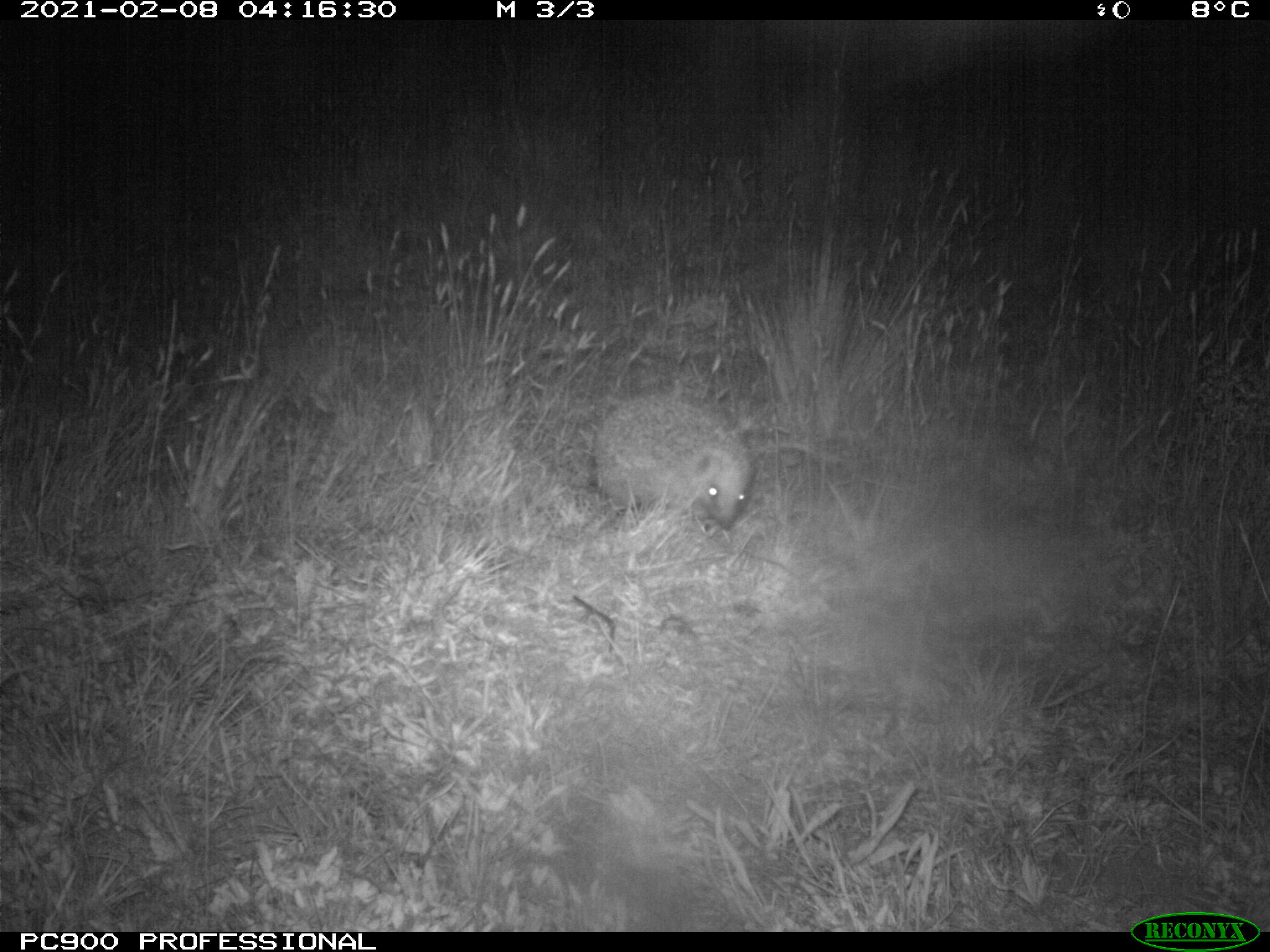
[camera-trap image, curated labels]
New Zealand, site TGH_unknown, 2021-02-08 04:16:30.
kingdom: Animalia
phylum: Chordata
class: Mammalia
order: Eulipotyphla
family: Erinaceidae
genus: Erinaceus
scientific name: Erinaceus europaeus europaeus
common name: european hedgehog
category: hedgehog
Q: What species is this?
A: Hedgehog (european hedgehog) (Erinaceus europaeus europaeus).